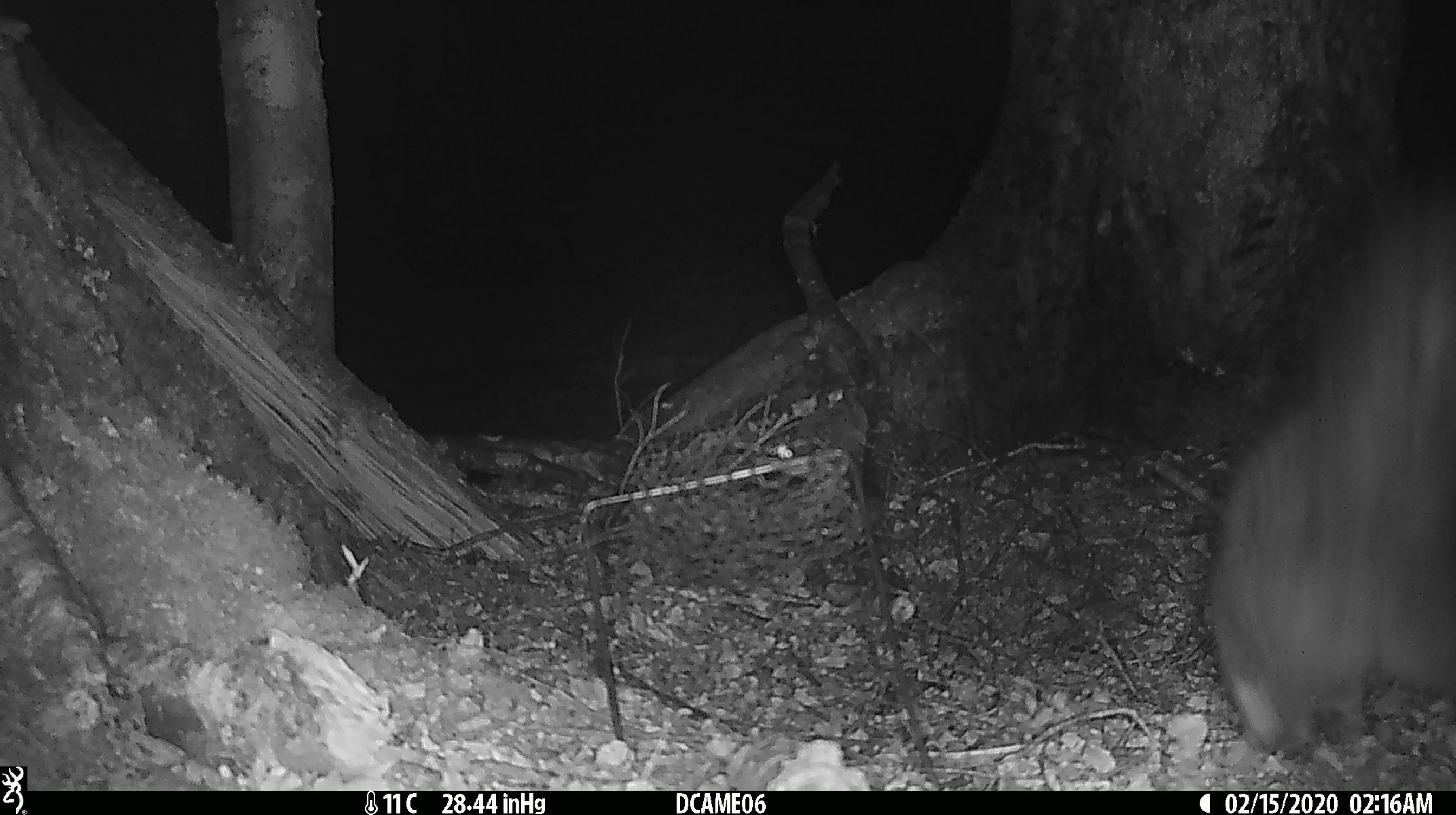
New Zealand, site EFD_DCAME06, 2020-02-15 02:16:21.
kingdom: Animalia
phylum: Chordata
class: Mammalia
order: Diprotodontia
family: Phalangeridae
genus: Trichosurus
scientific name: Trichosurus vulpecula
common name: common brushtail possum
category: possum